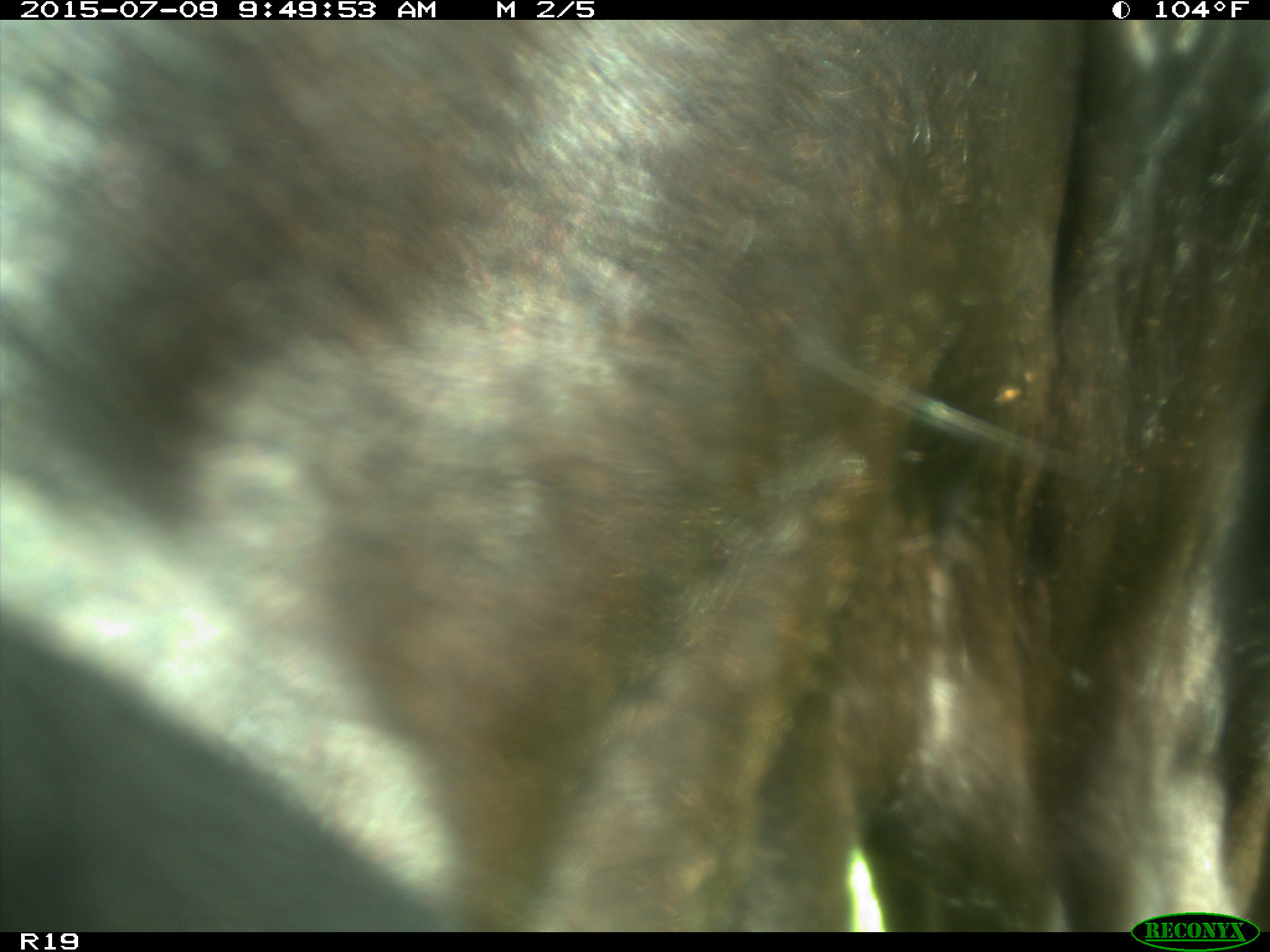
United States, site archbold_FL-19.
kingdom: Animalia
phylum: Chordata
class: Mammalia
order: Artiodactyla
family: Bovidae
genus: Bos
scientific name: Bos taurus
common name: domestic cow